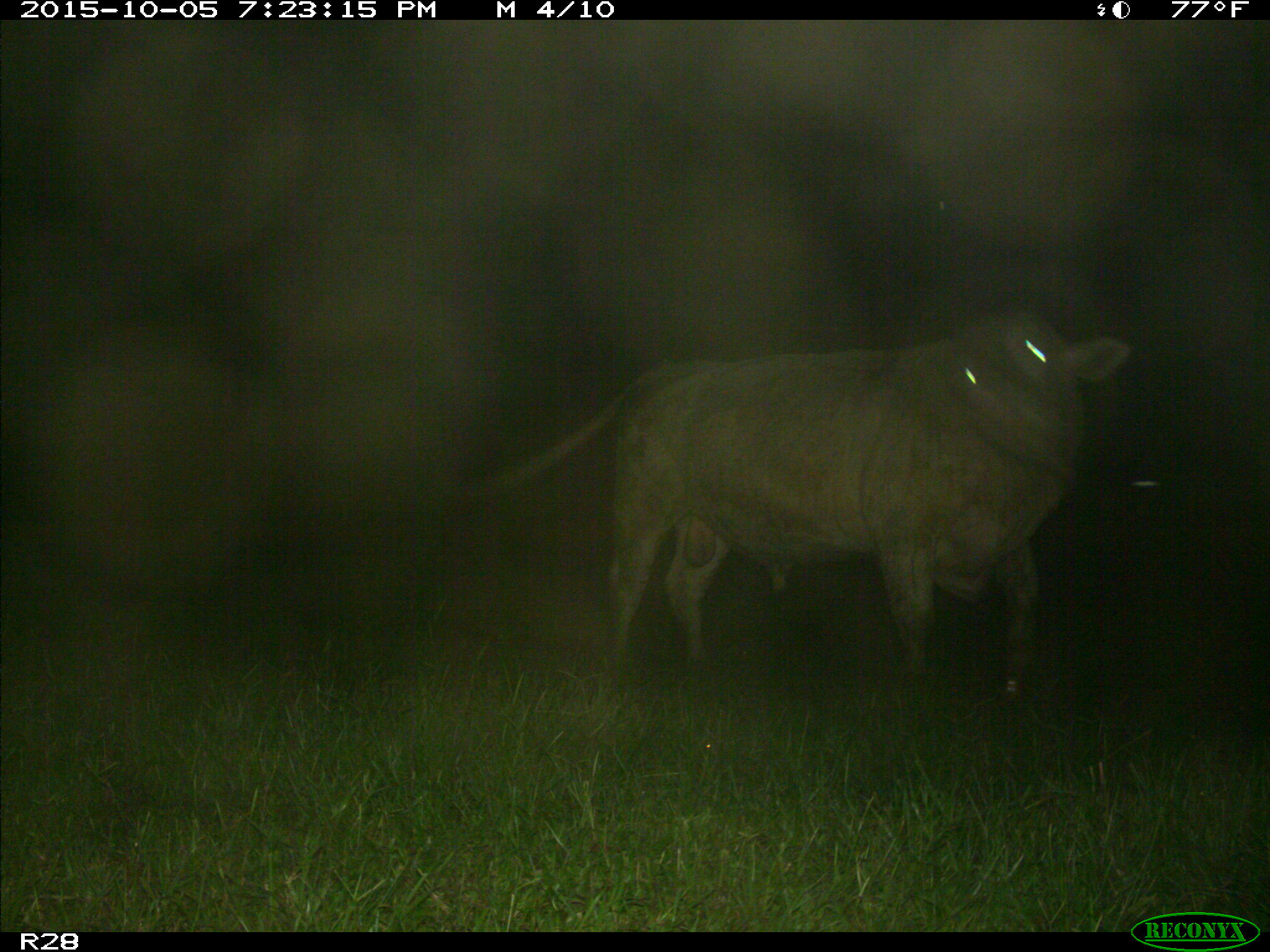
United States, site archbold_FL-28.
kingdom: Animalia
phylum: Chordata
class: Mammalia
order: Artiodactyla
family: Bovidae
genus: Bos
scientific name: Bos taurus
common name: domestic cow